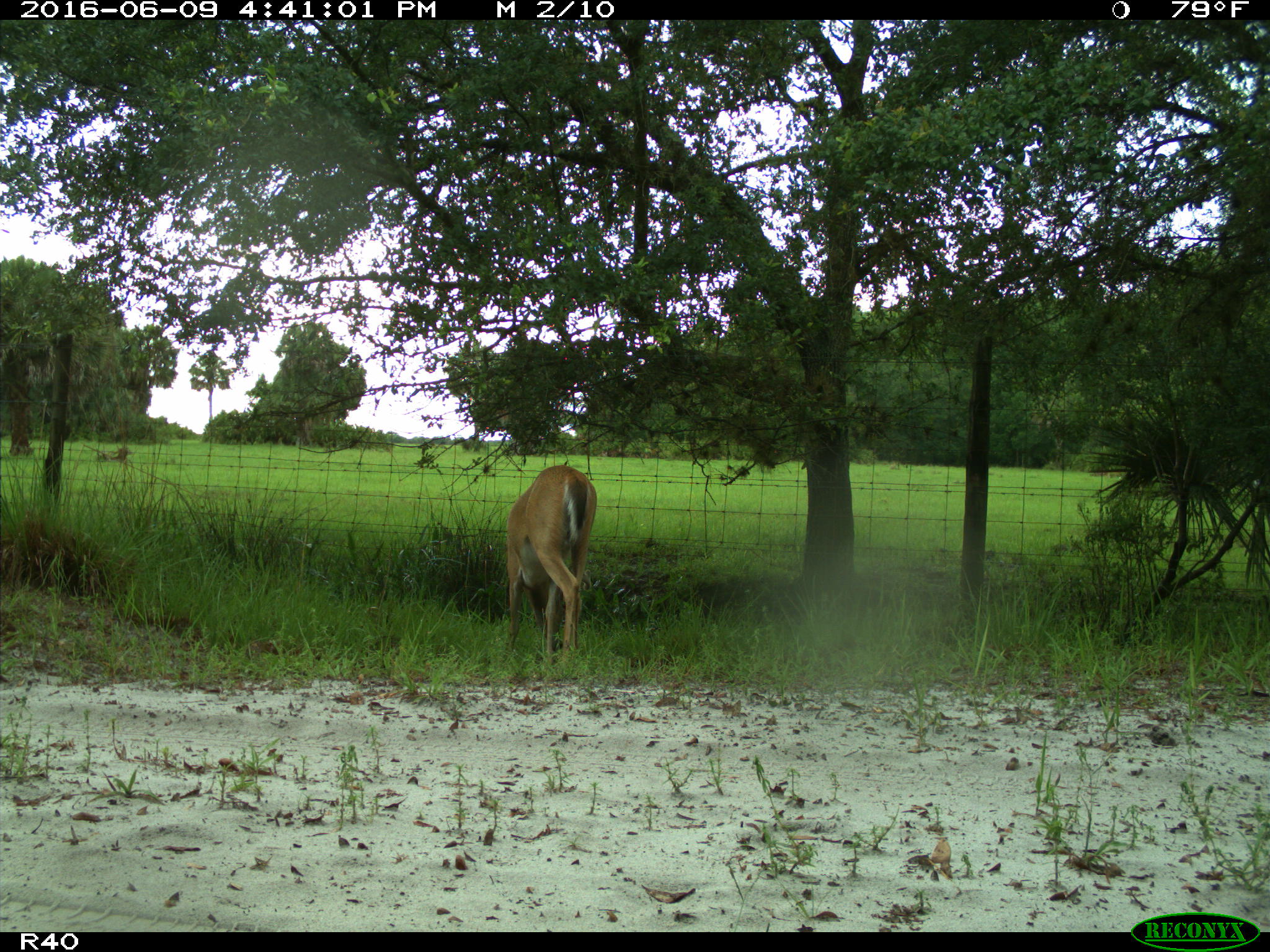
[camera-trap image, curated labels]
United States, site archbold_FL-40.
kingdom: Animalia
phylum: Chordata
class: Mammalia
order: Artiodactyla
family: Cervidae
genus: Odocoileus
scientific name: Odocoileus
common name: deer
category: unidentified deer